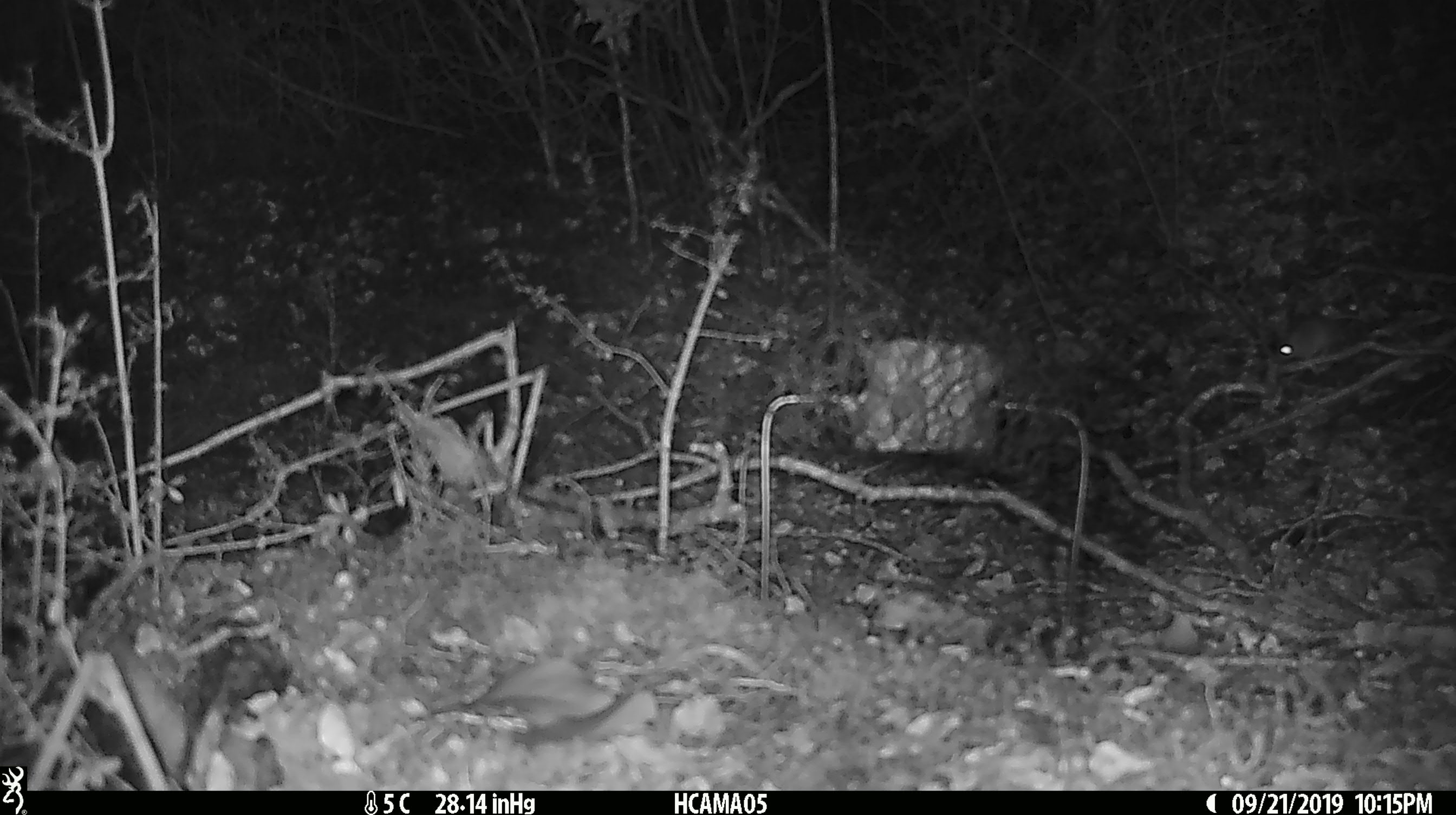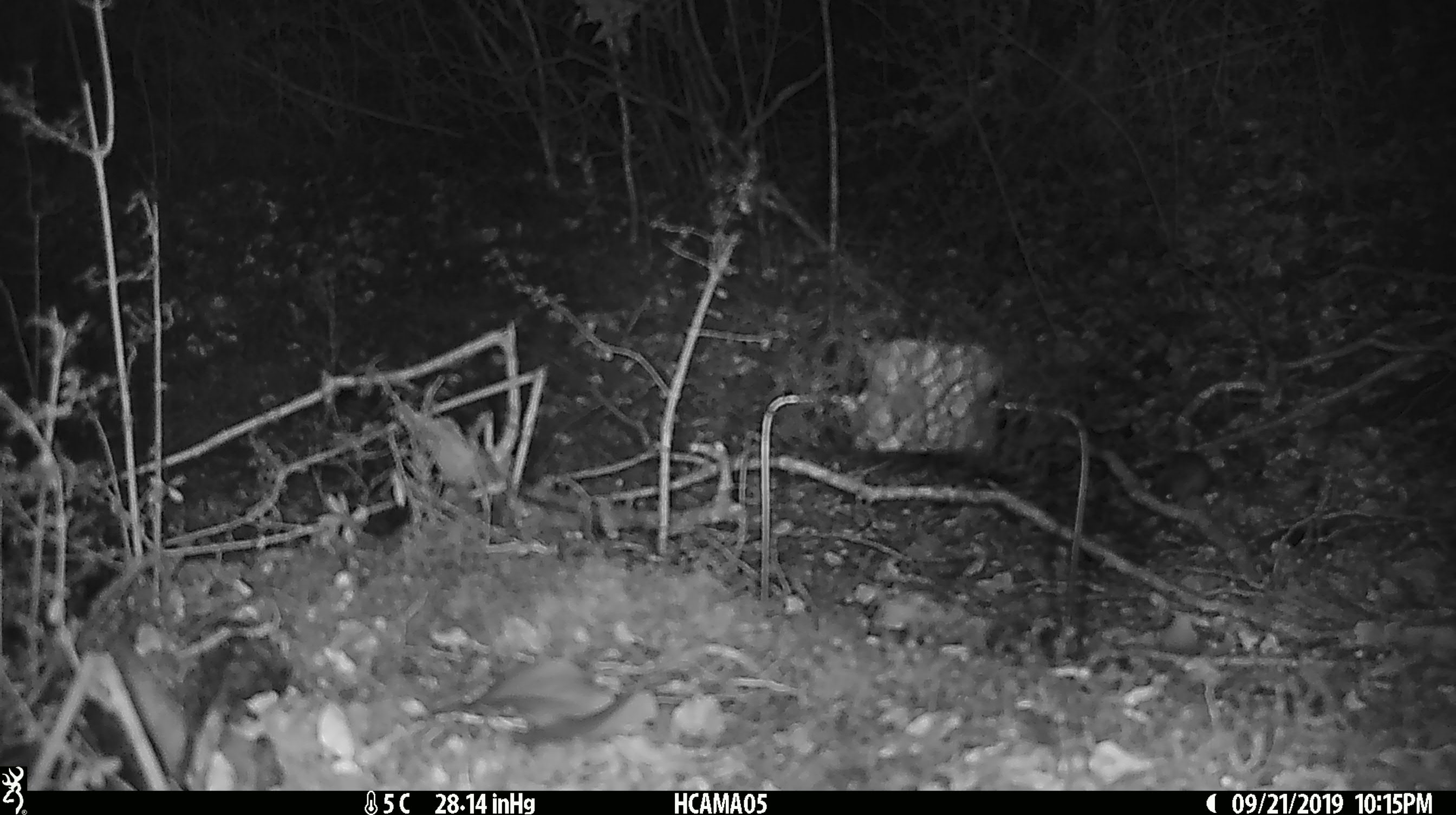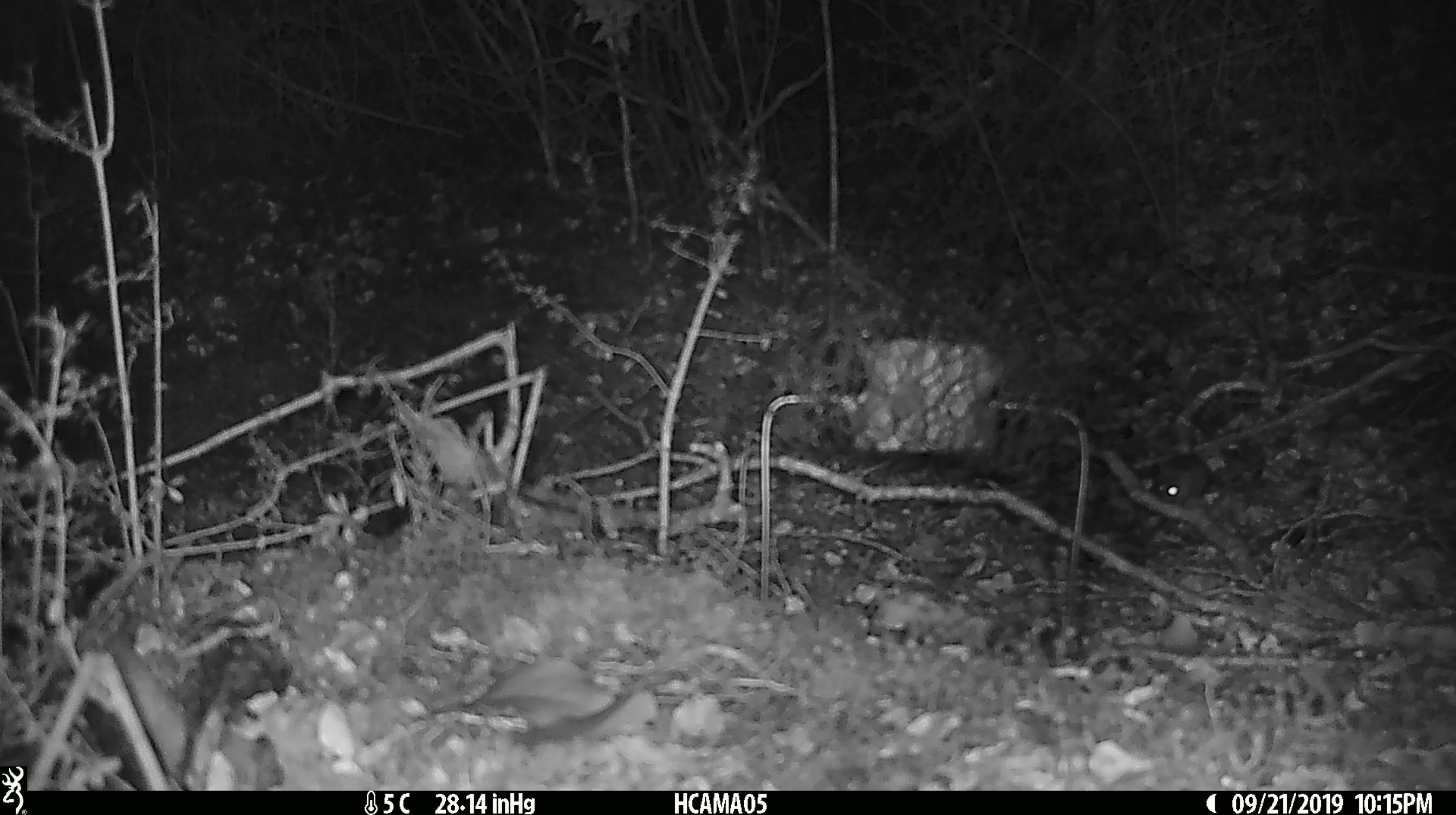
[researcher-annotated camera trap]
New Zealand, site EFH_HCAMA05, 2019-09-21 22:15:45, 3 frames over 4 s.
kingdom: Animalia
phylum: Chordata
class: Mammalia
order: Rodentia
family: Muridae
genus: Mus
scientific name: Mus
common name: mouse